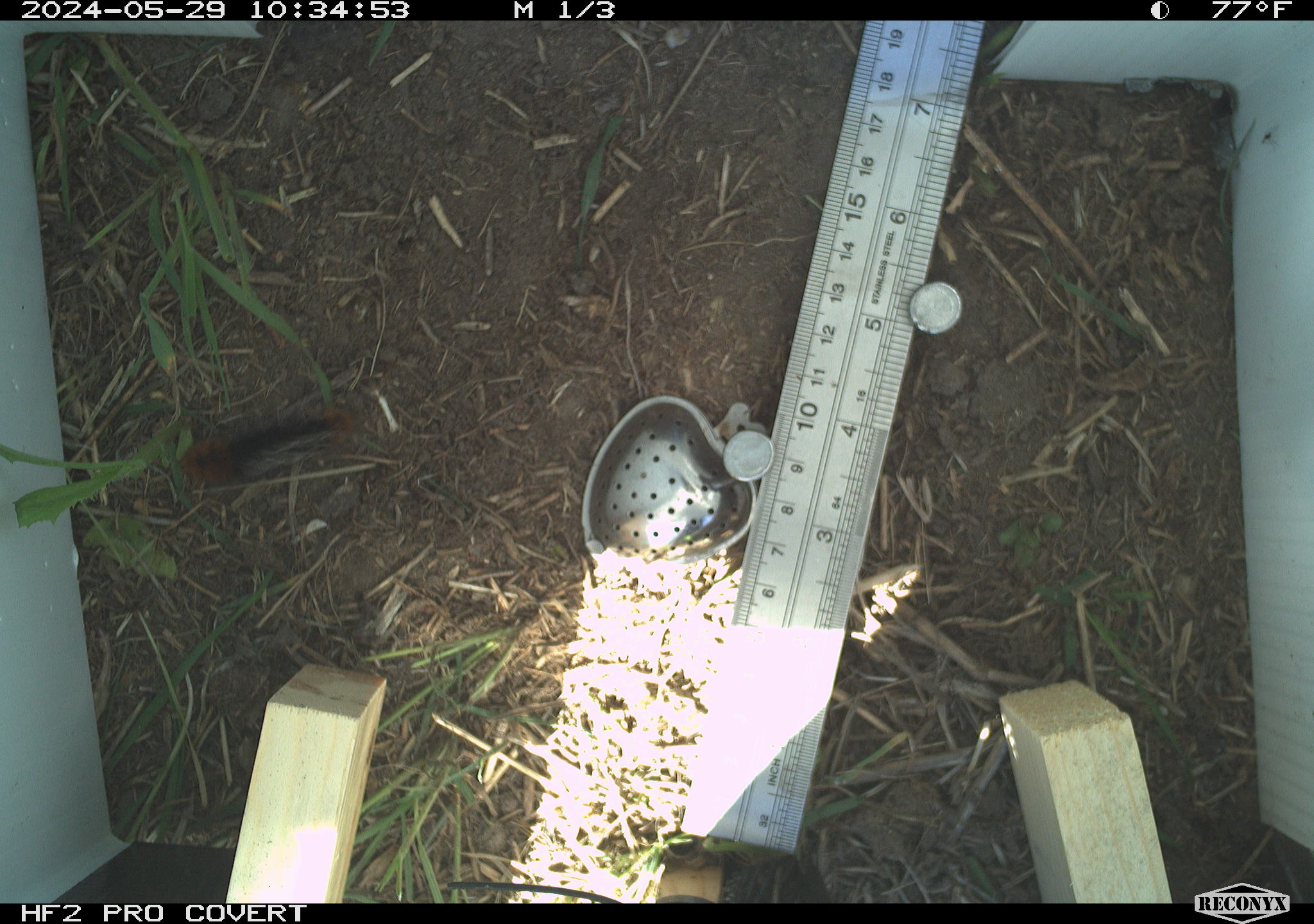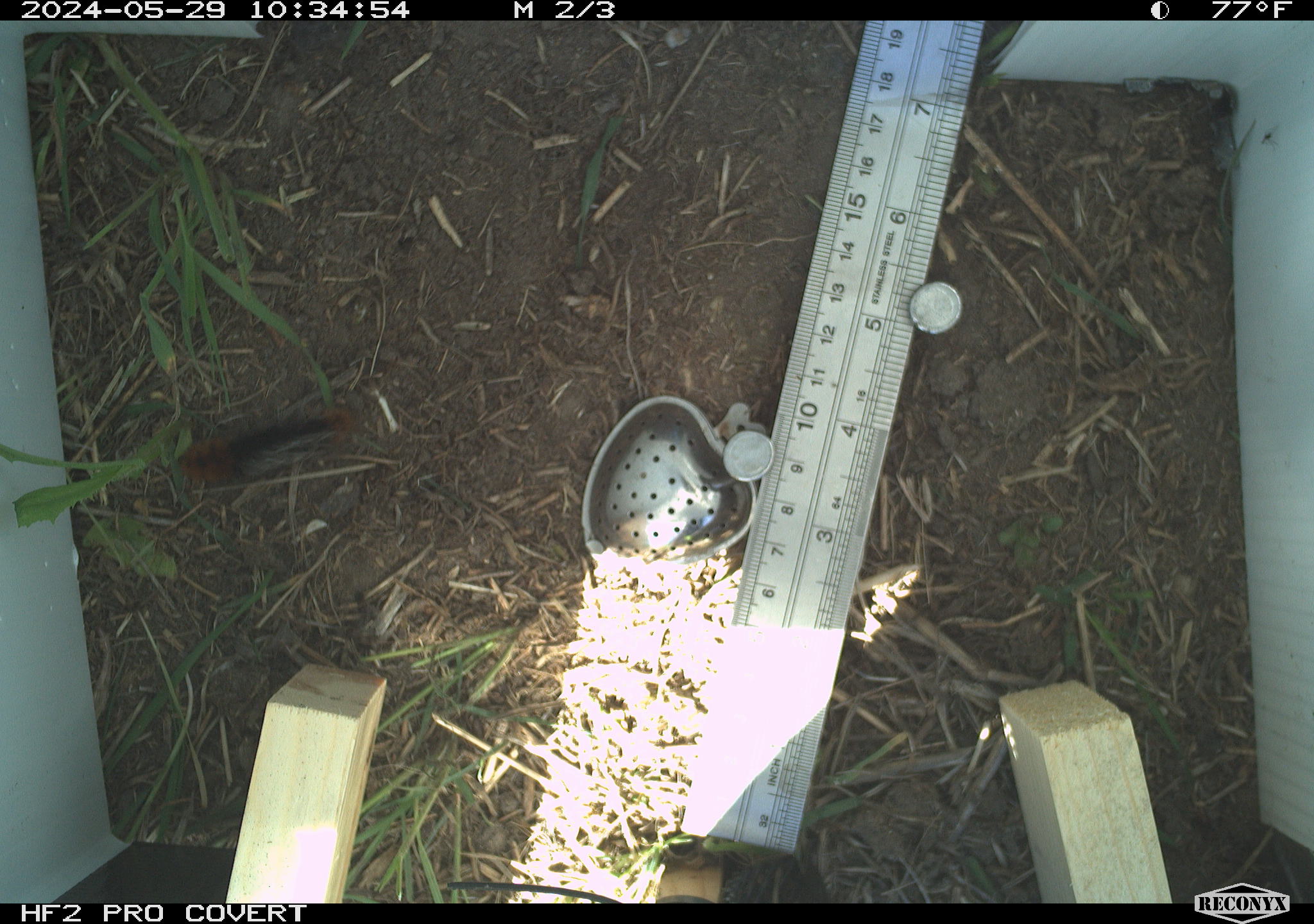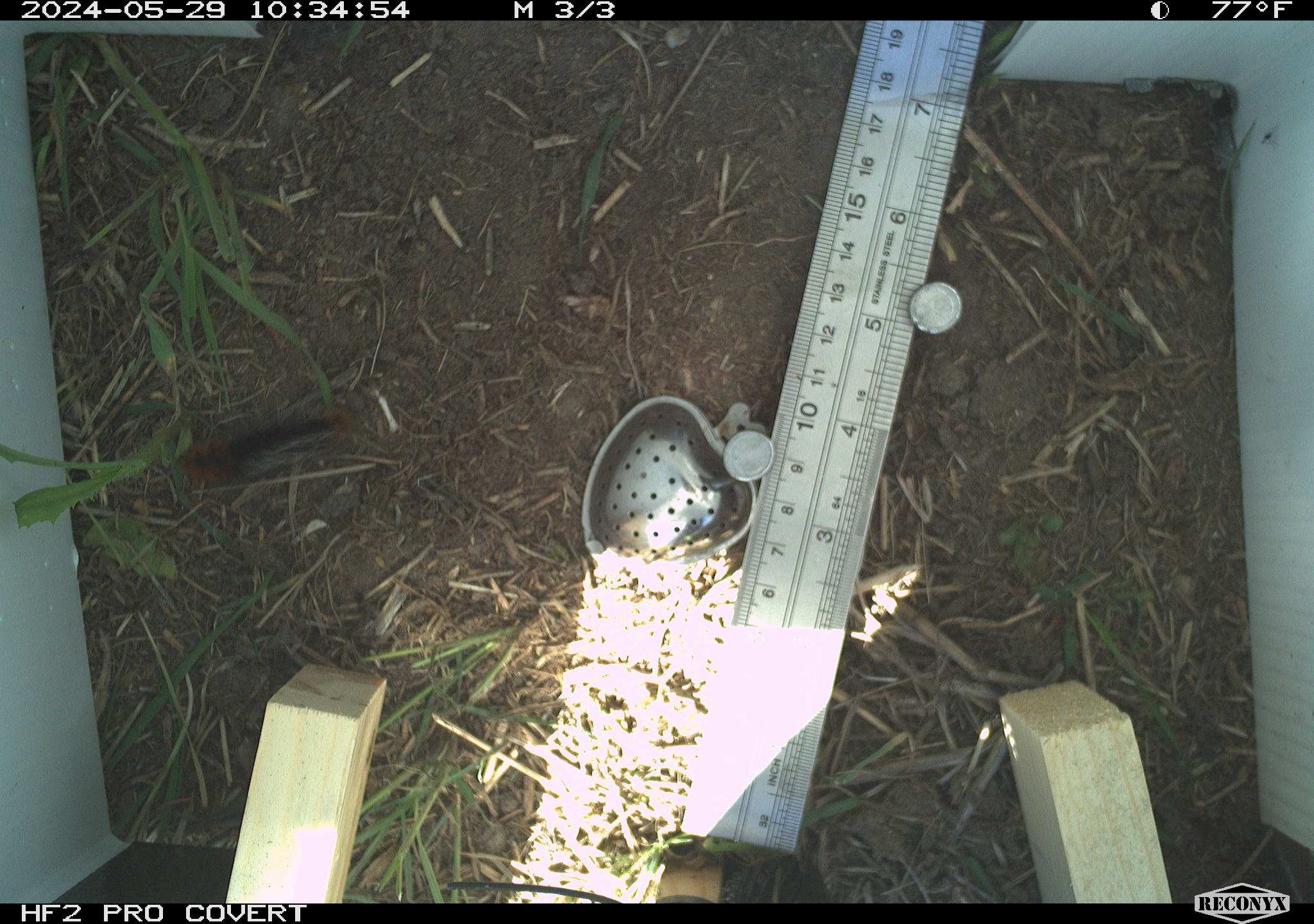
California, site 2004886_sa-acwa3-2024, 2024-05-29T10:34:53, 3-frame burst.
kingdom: Animalia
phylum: Arthropoda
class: Insecta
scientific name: Insecta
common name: insect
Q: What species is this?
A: Insect (Insecta).